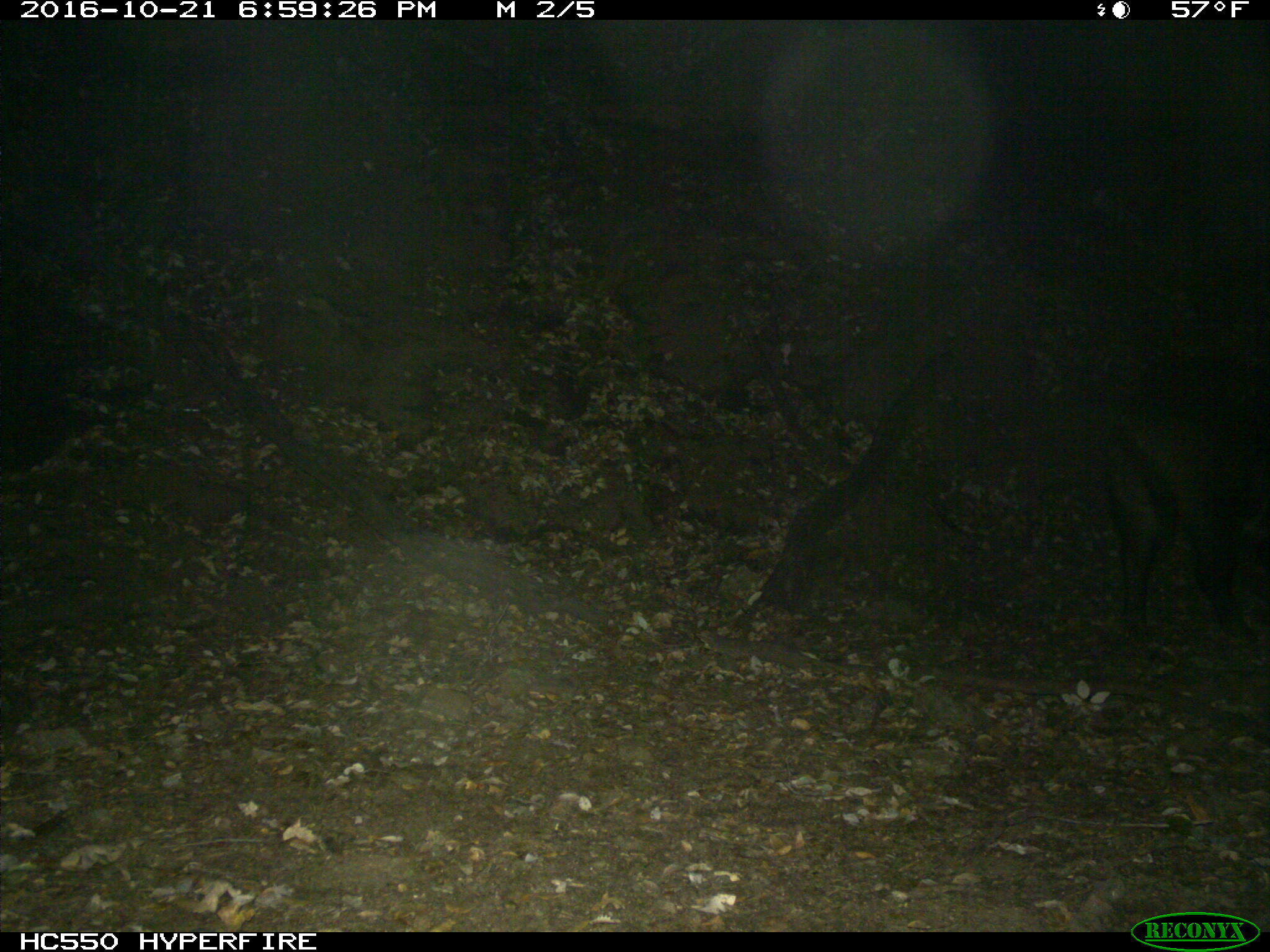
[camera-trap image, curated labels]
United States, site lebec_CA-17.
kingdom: Animalia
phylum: Chordata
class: Mammalia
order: Artiodactyla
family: Suidae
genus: Sus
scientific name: Sus scrofa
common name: wild boar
Sus scrofa (wild boar).